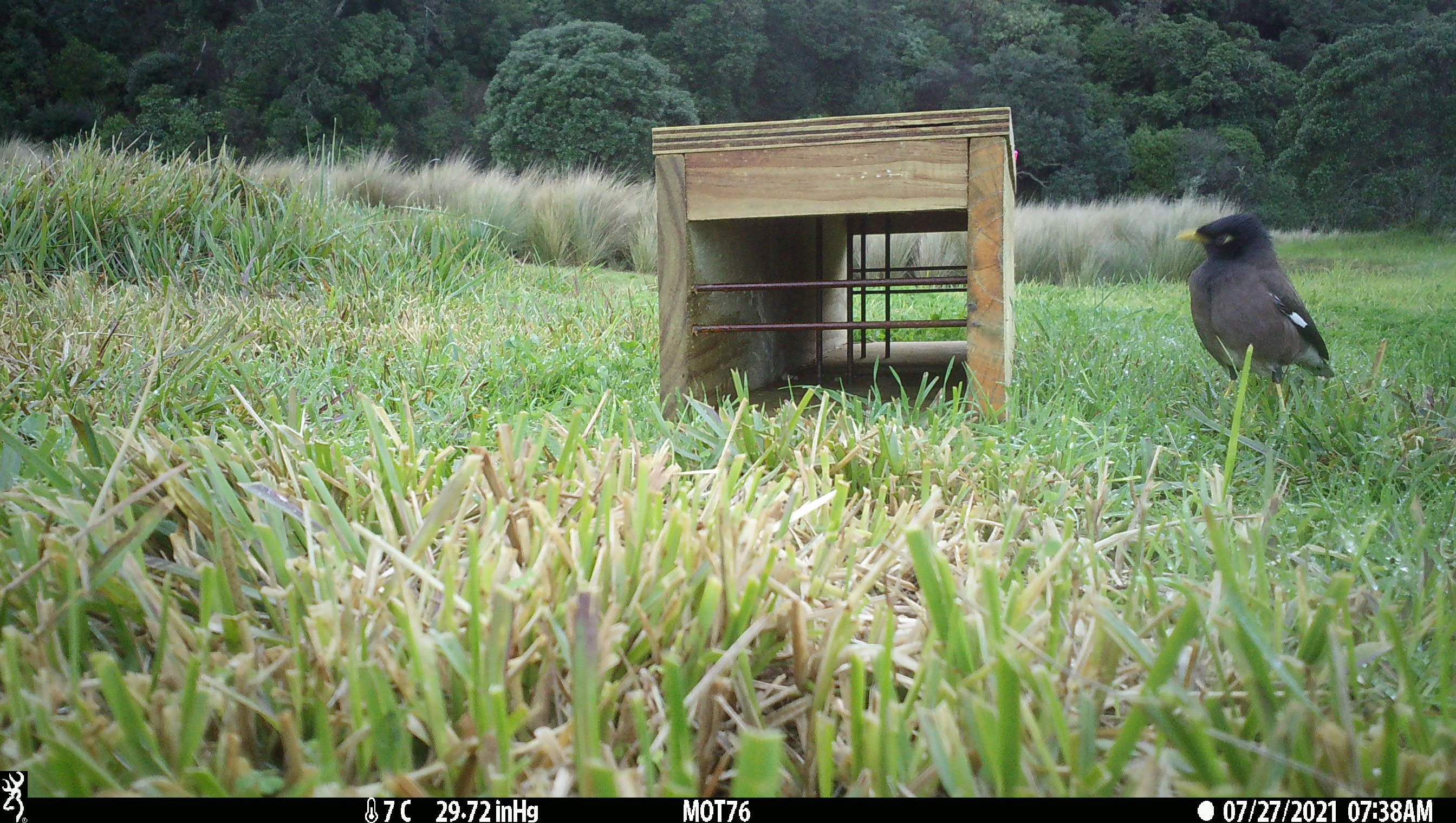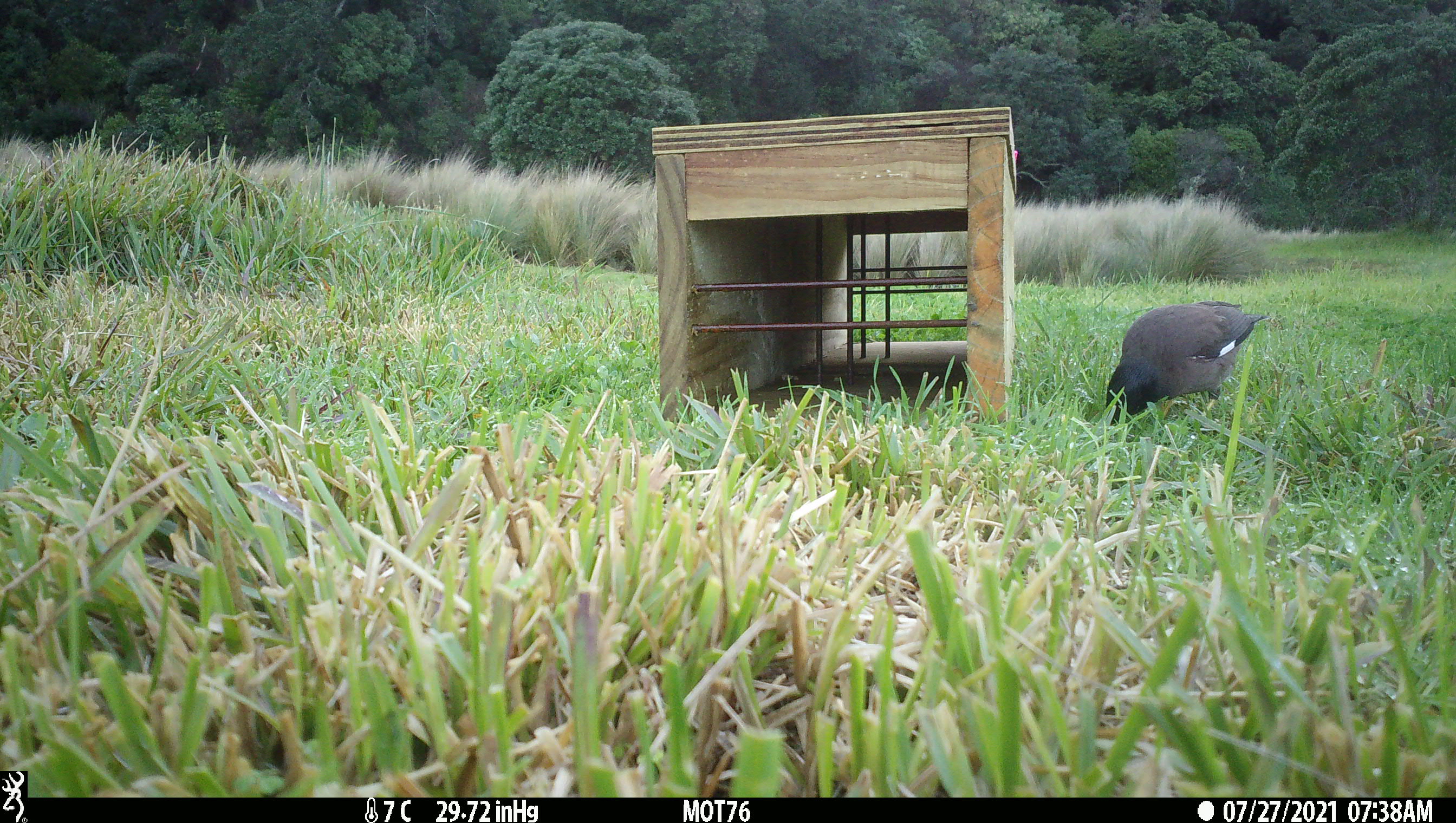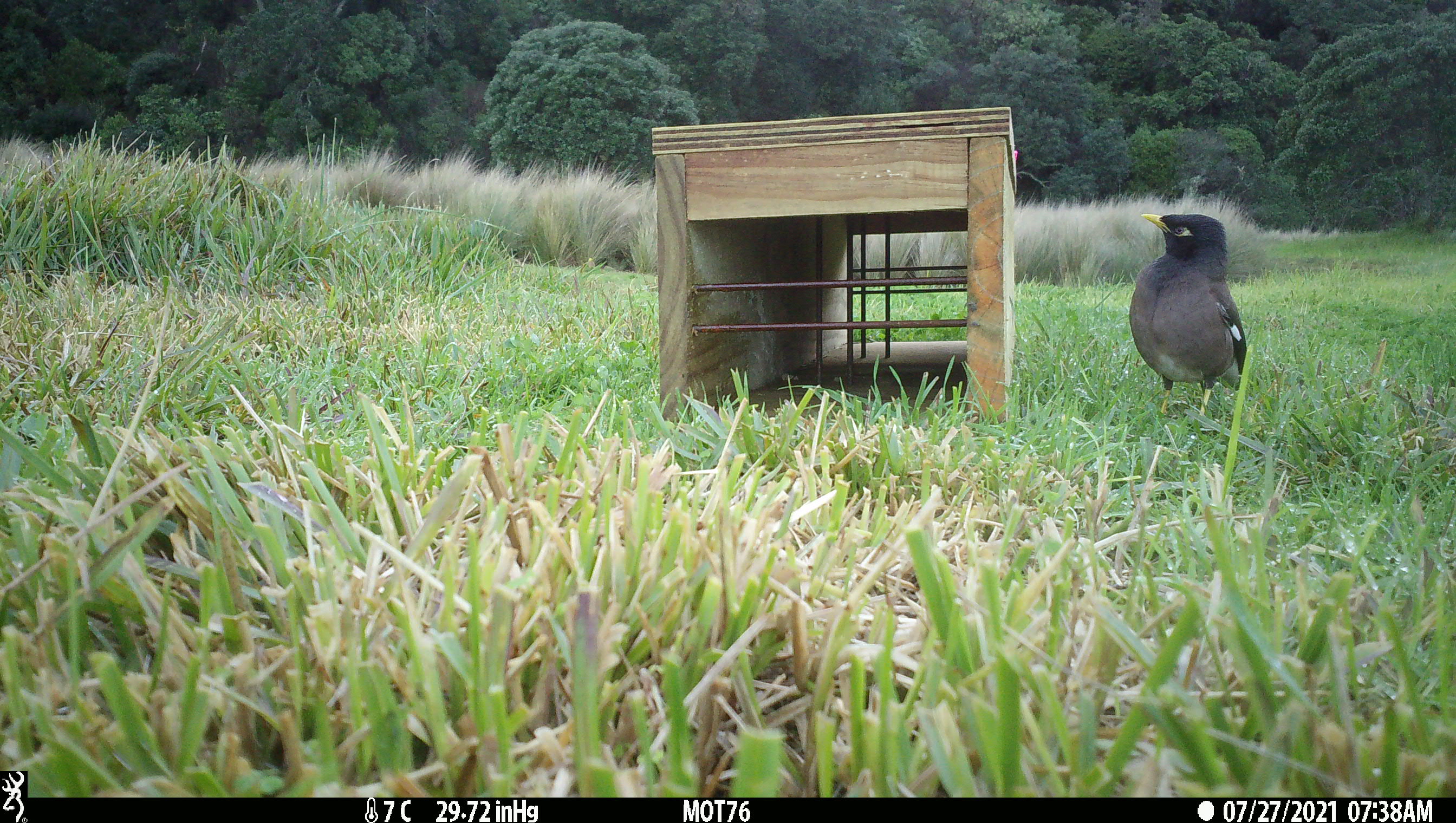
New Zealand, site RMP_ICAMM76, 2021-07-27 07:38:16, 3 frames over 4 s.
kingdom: Animalia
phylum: Chordata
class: Aves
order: Passeriformes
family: Sturnidae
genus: Acridotheres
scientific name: Acridotheres tristis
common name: common myna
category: myna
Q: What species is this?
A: Myna (common myna) (Acridotheres tristis).